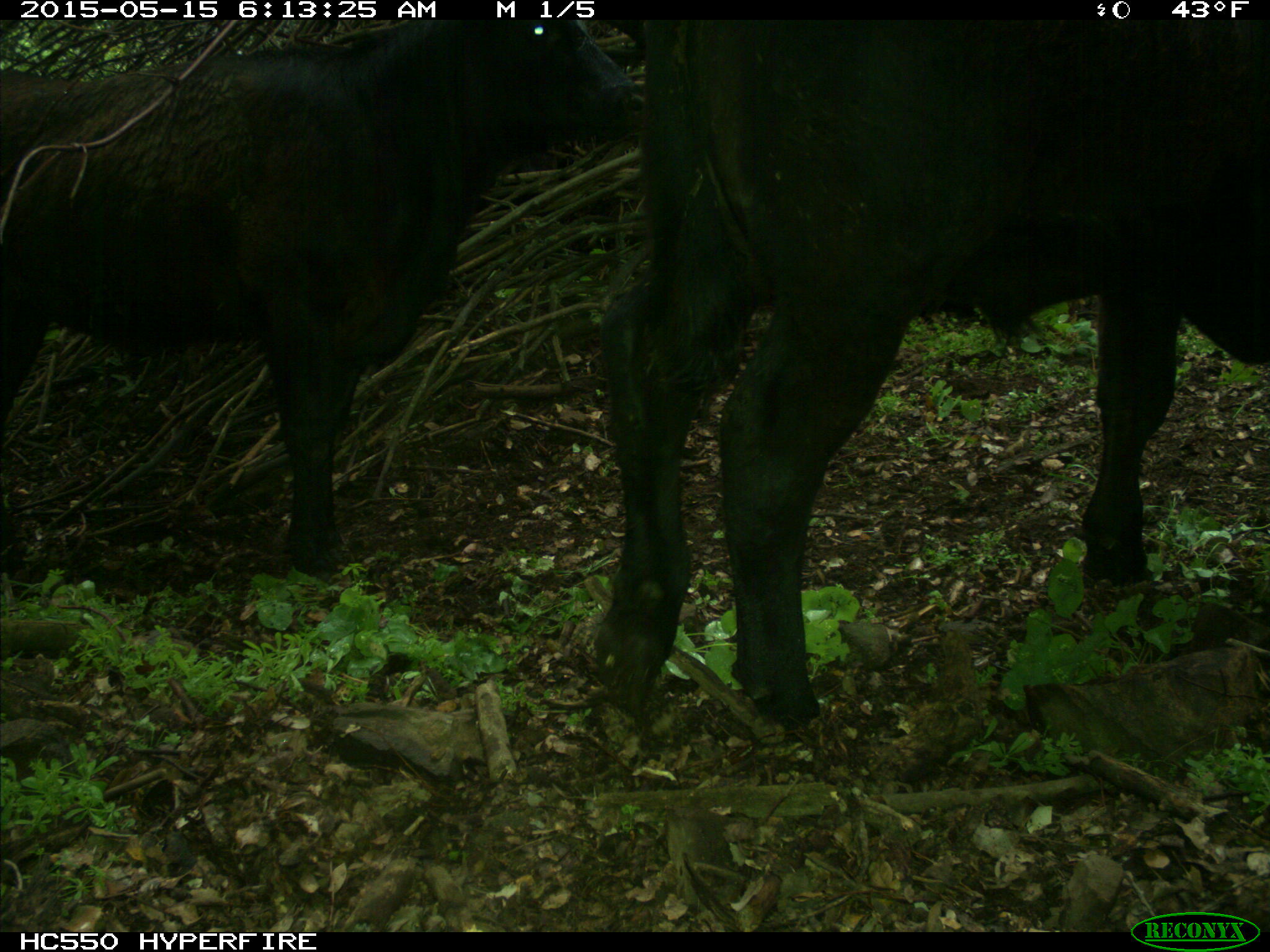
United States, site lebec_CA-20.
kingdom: Animalia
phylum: Chordata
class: Mammalia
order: Artiodactyla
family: Bovidae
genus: Bos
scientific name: Bos taurus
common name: domestic cow